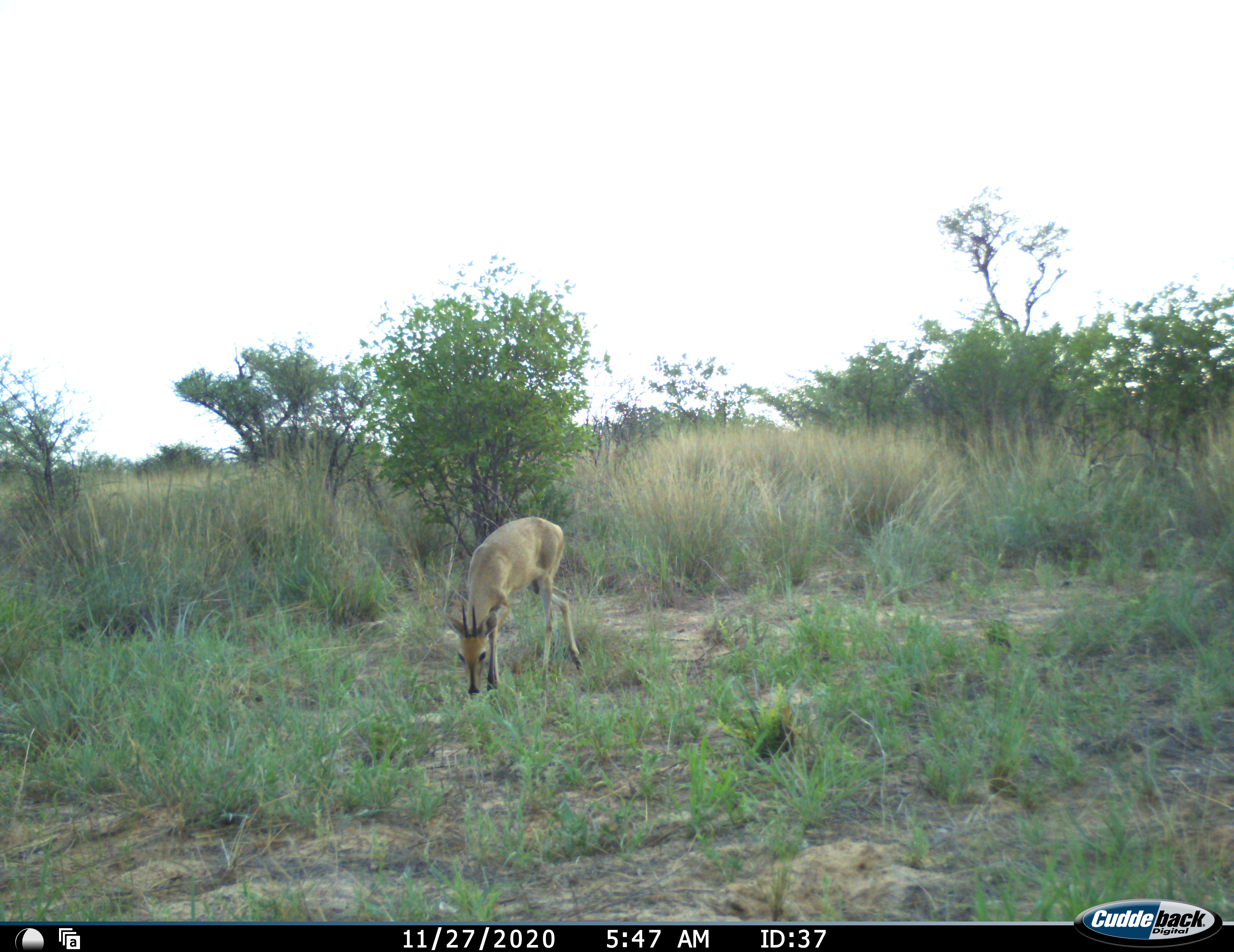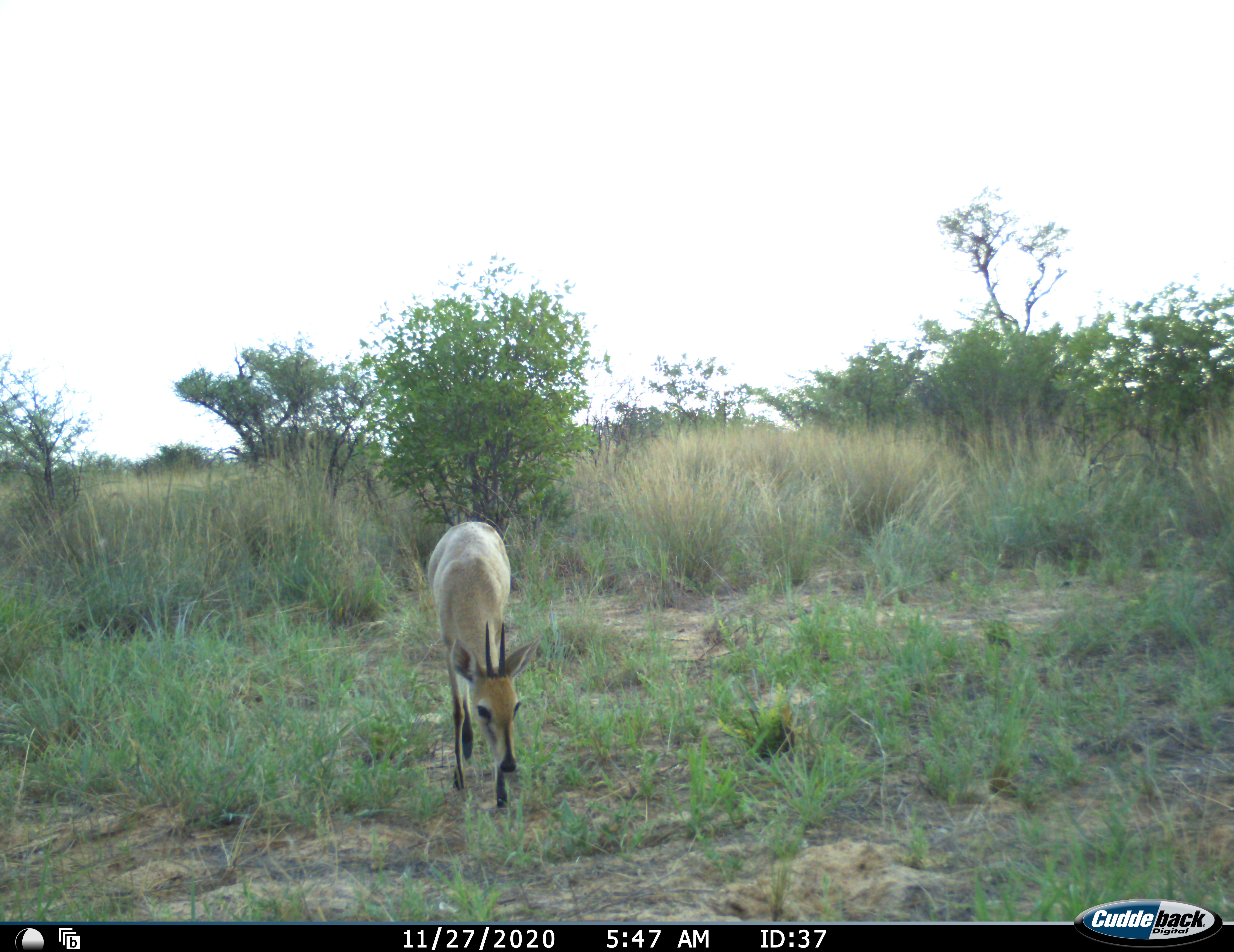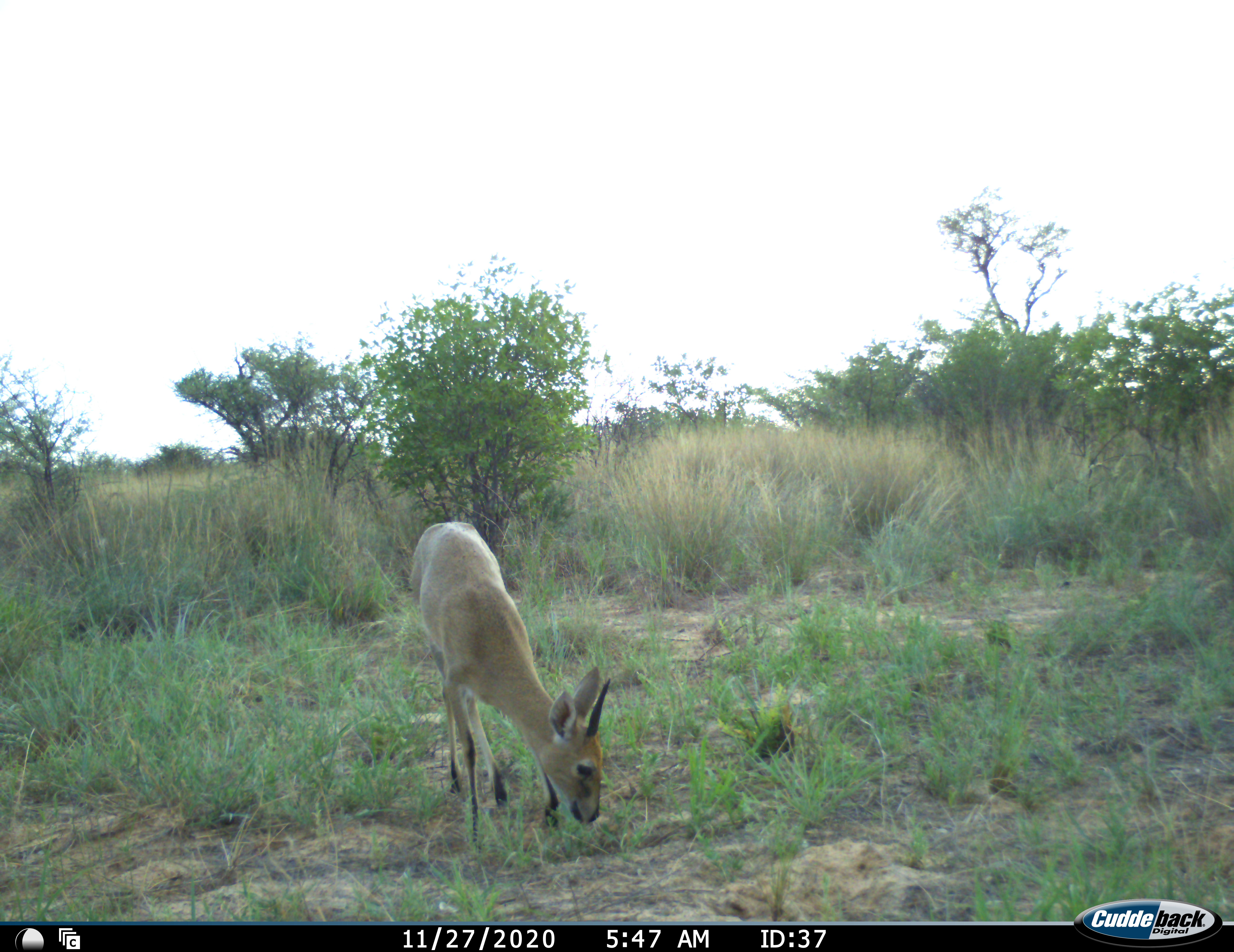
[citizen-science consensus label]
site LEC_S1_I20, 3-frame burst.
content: unidentified animal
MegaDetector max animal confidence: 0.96